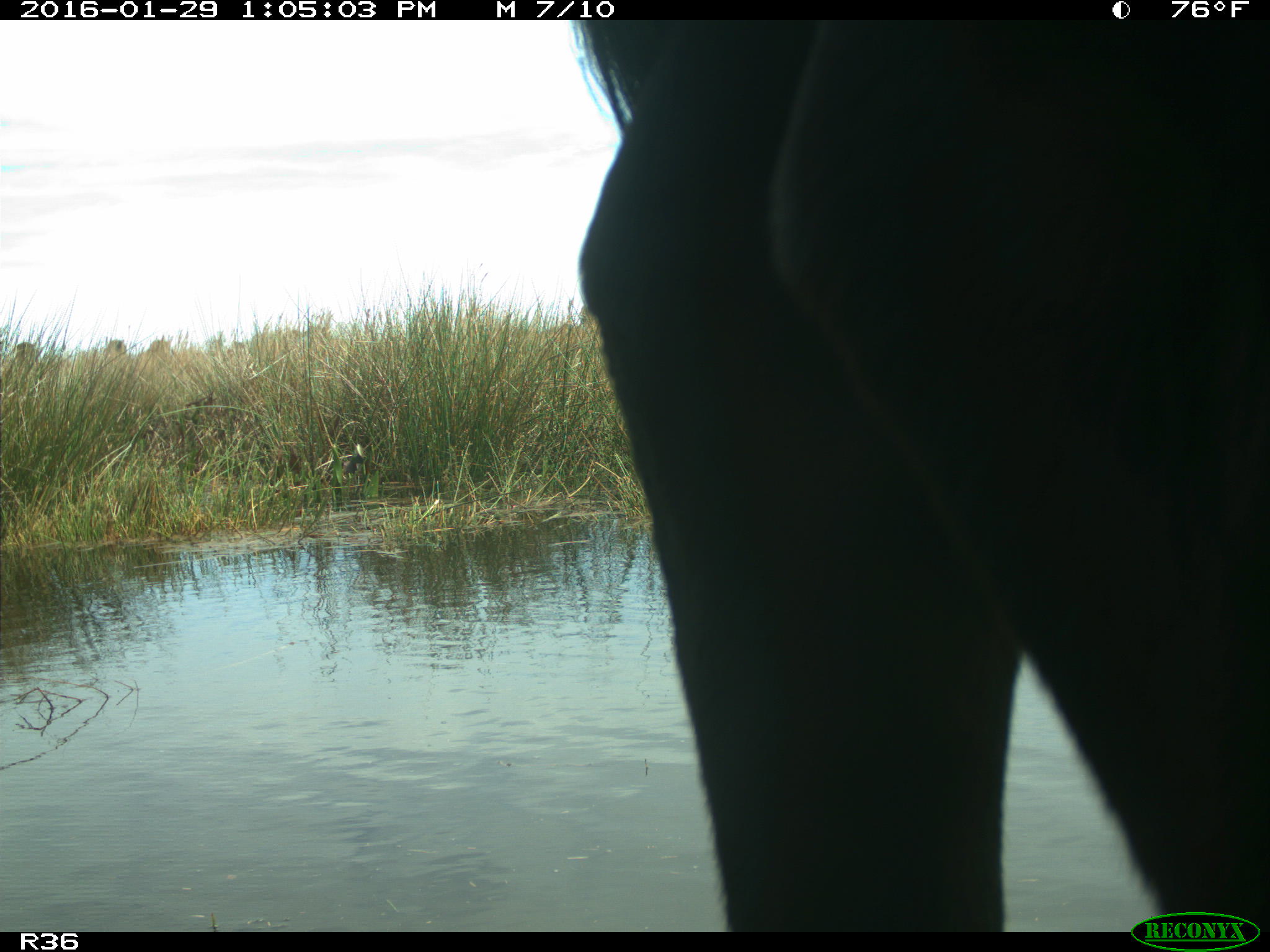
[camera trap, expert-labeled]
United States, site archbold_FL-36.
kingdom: Animalia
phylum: Chordata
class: Mammalia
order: Artiodactyla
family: Bovidae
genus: Bos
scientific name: Bos taurus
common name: domestic cow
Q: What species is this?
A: Bos taurus (domestic cow).